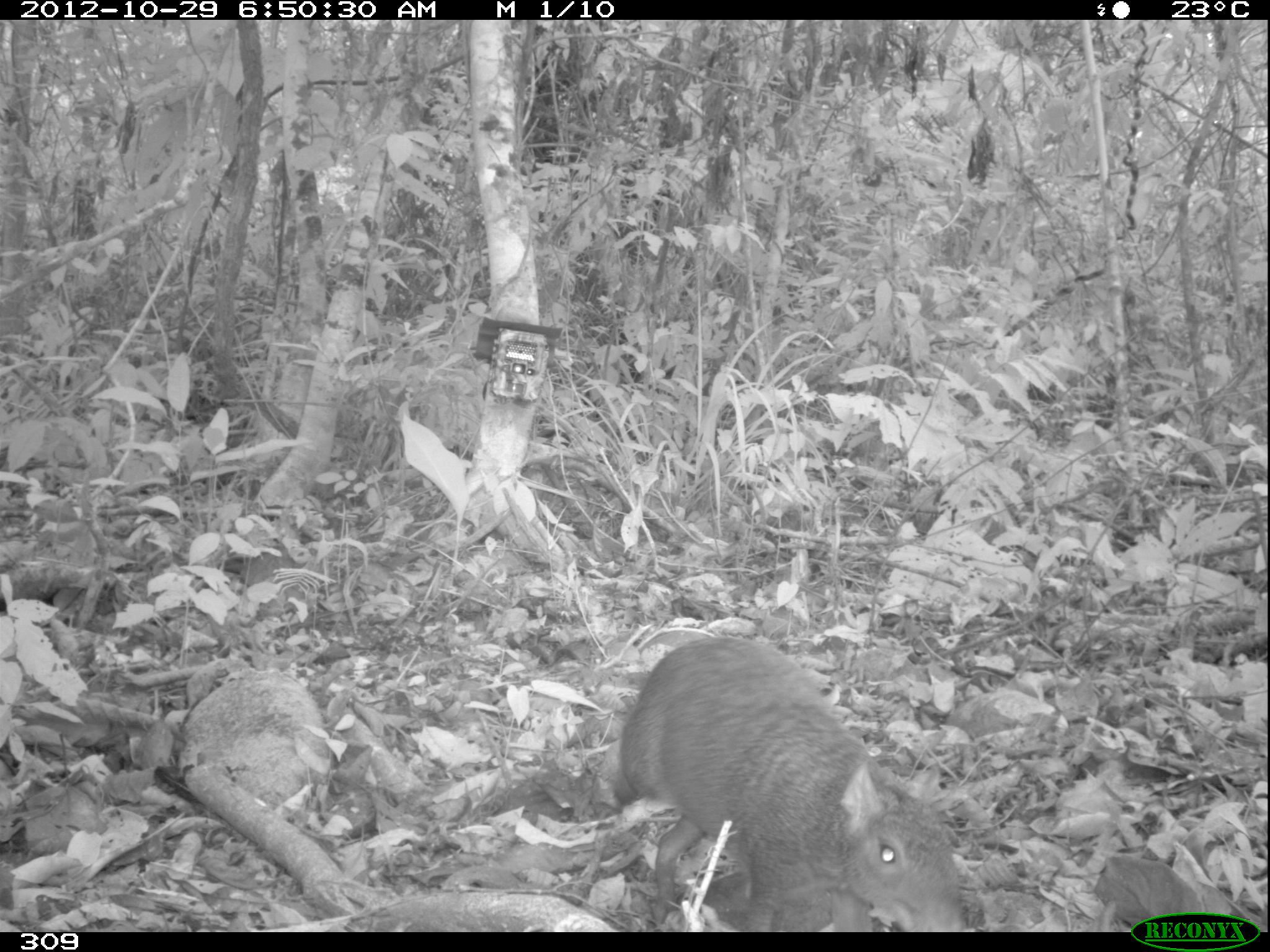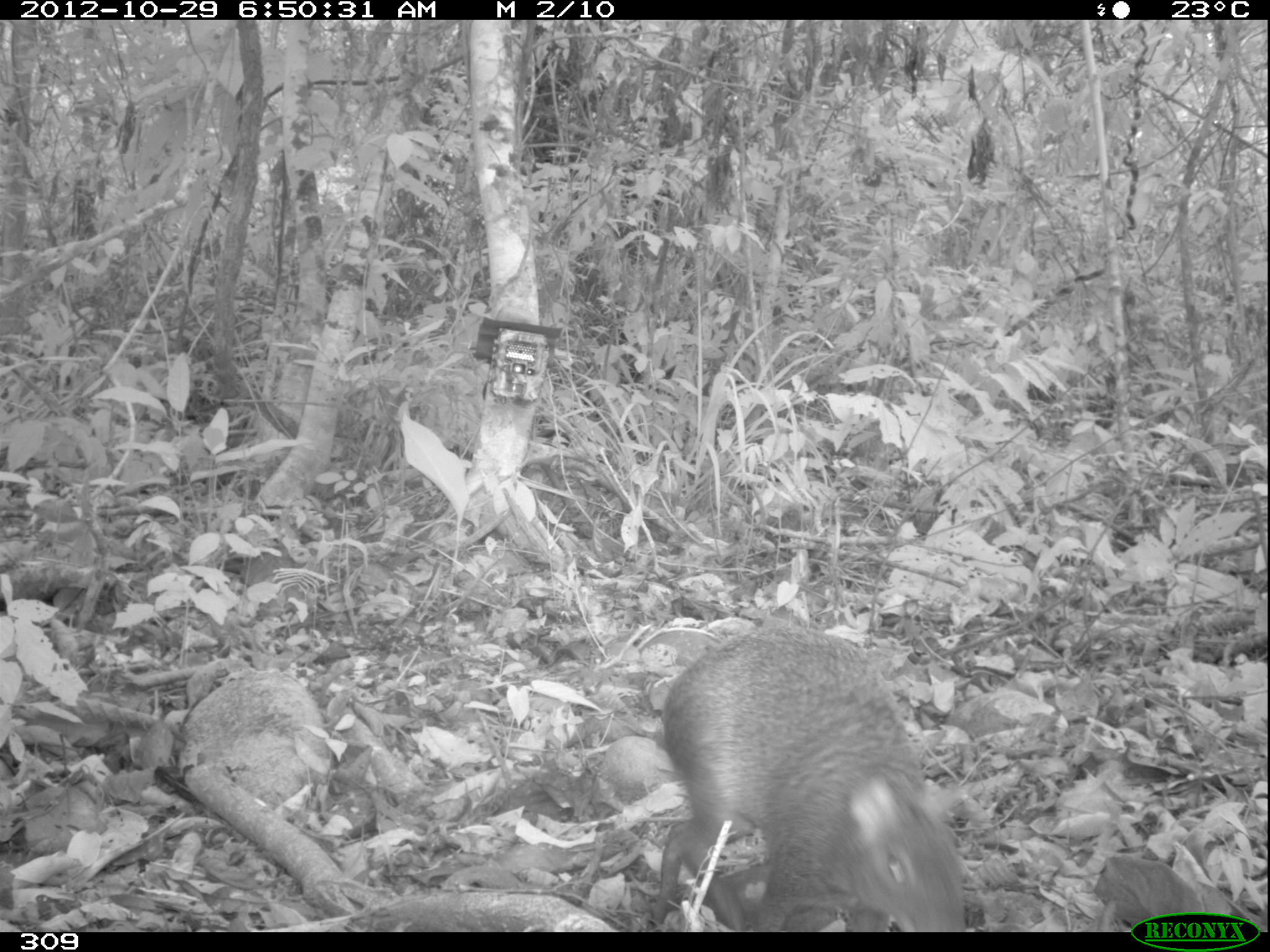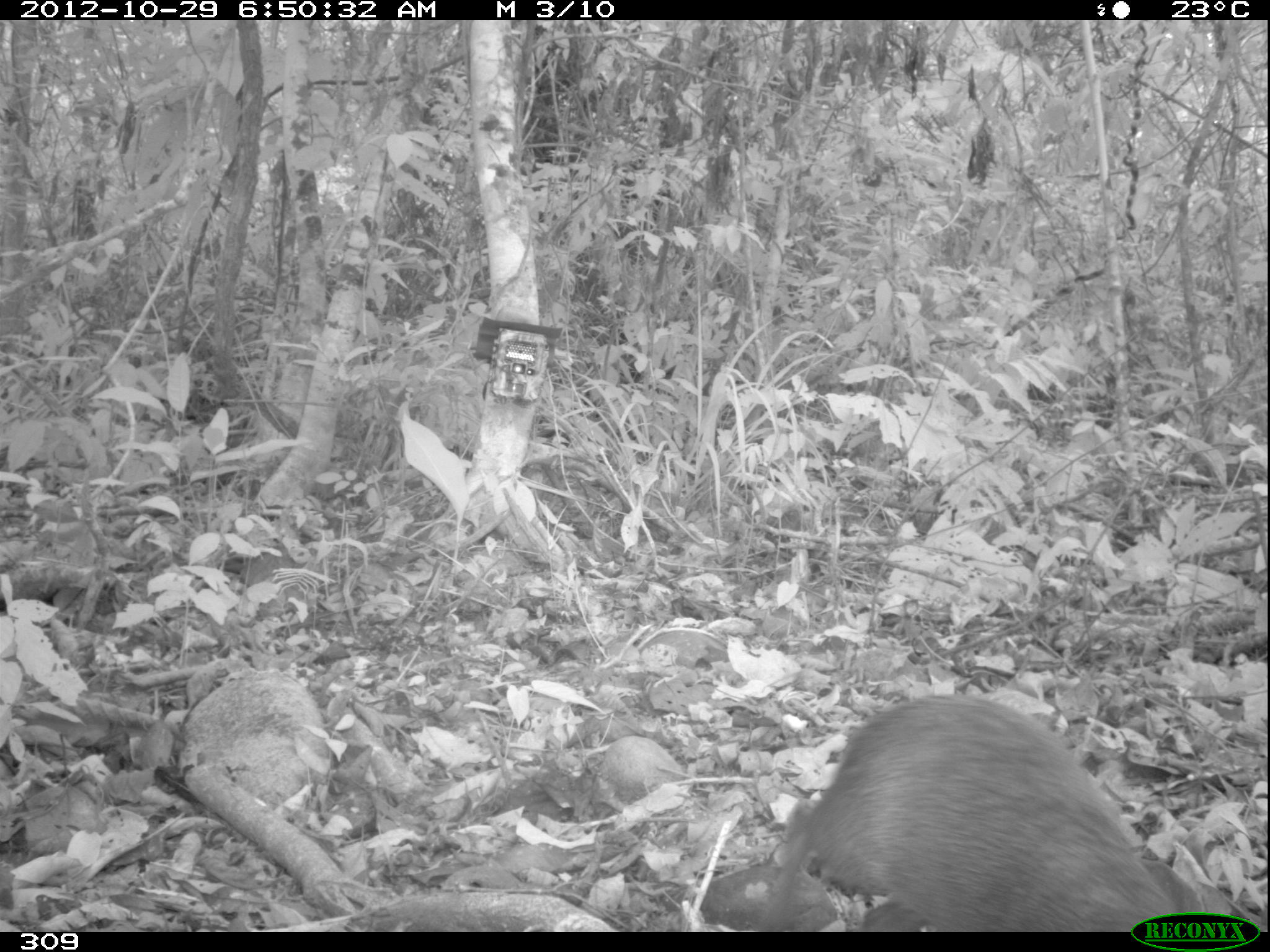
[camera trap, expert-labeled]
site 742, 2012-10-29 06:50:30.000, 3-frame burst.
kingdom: Animalia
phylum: Chordata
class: Mammalia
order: Rodentia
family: Dasyproctidae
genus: Dasyprocta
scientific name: Dasyprocta punctata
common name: central american agouti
Dasyprocta punctata (central american agouti).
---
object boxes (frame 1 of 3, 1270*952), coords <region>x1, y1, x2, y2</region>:
dasyprocta punctata: <region>606, 632, 967, 931</region>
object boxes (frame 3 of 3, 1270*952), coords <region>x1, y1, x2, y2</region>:
dasyprocta punctata: <region>768, 688, 1202, 932</region>